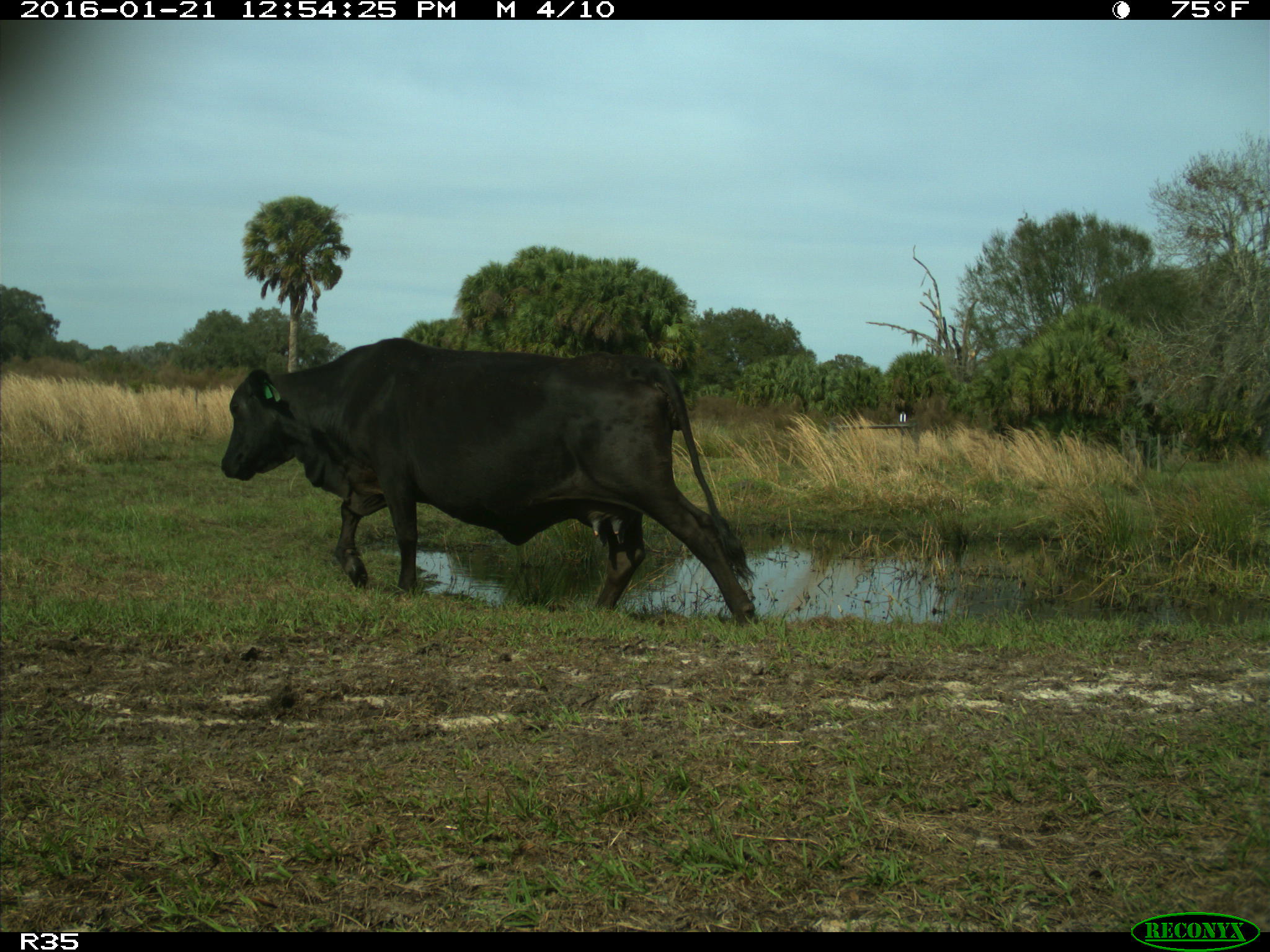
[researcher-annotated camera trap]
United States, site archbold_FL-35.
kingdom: Animalia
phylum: Chordata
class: Mammalia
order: Artiodactyla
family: Bovidae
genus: Bos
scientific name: Bos taurus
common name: domestic cow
Bos taurus (domestic cow).